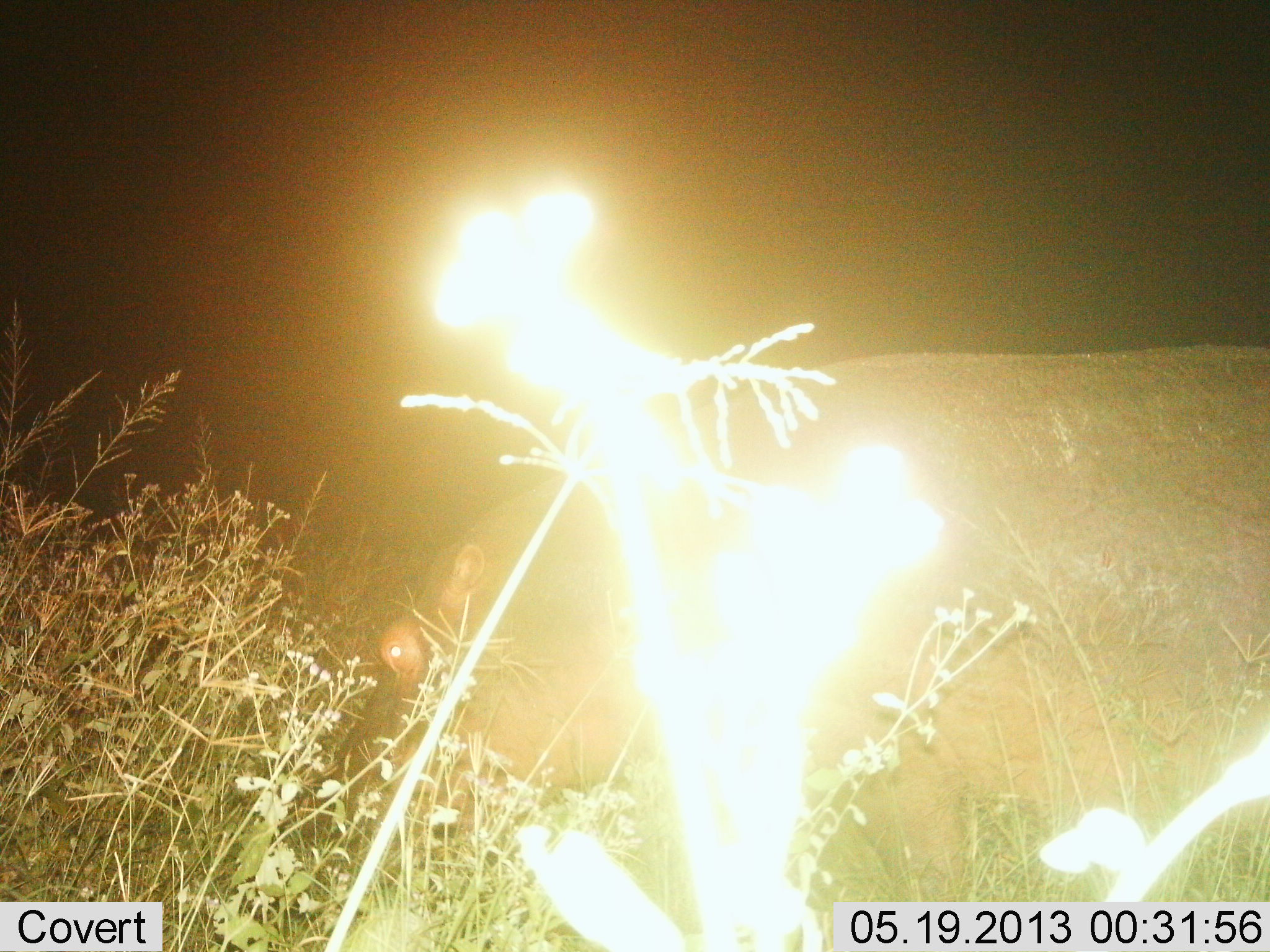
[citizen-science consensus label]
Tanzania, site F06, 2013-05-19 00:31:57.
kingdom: Animalia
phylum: Chordata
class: Mammalia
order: Artiodactyla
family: Hippopotamidae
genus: Hippopotamus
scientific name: Hippopotamus amphibius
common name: hippopotamus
Hippopotamus (Hippopotamus amphibius), count 1. Behavior (volunteer vote fractions): standing 31%, resting 0%, moving 16%, interacting 0%. Young present (vote fraction): 0%. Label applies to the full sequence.